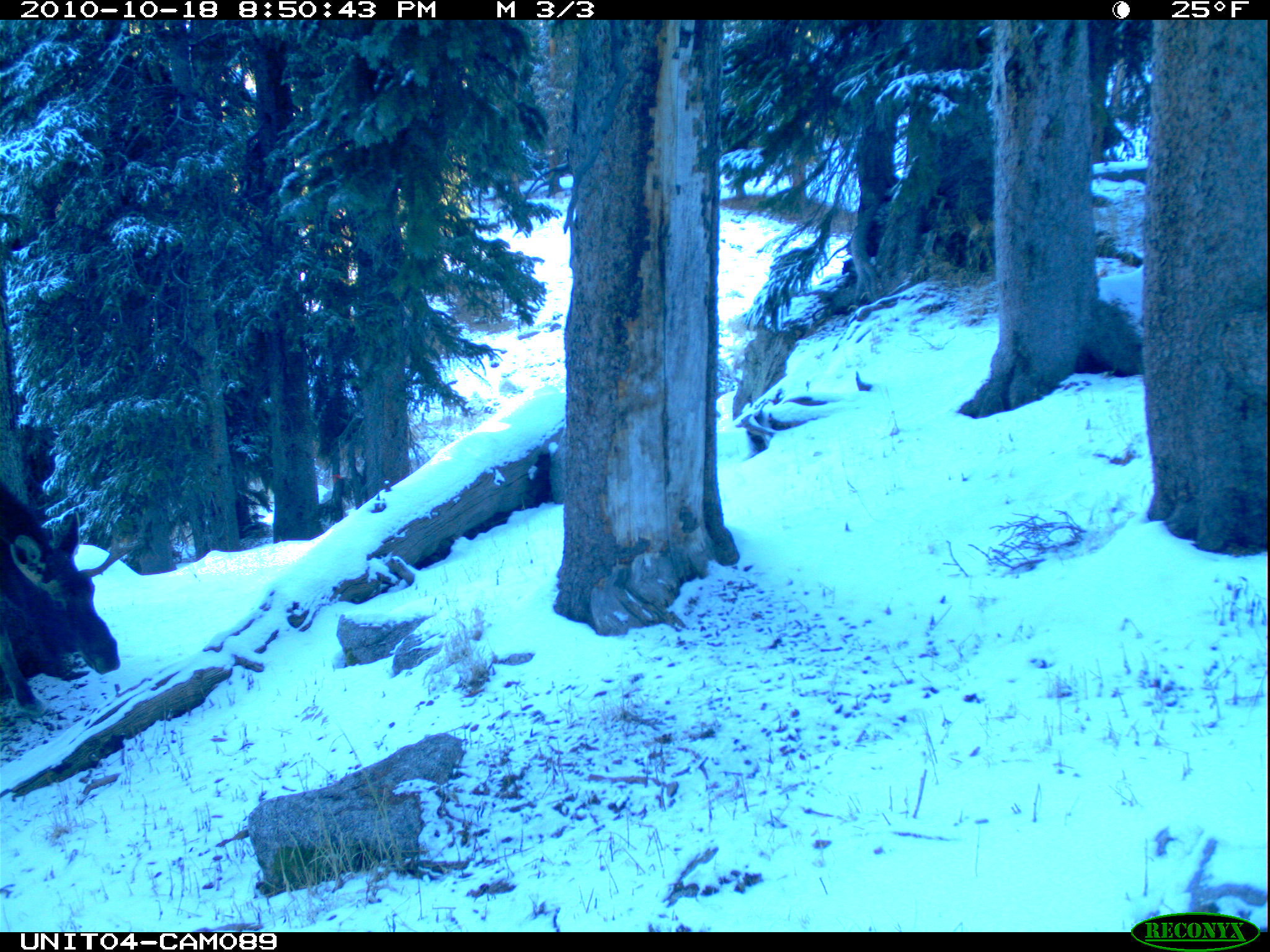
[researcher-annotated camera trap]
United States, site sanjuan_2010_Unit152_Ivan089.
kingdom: Animalia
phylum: Chordata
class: Mammalia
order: Artiodactyla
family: Cervidae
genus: Alces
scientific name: Alces alces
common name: moose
Alces alces (moose).